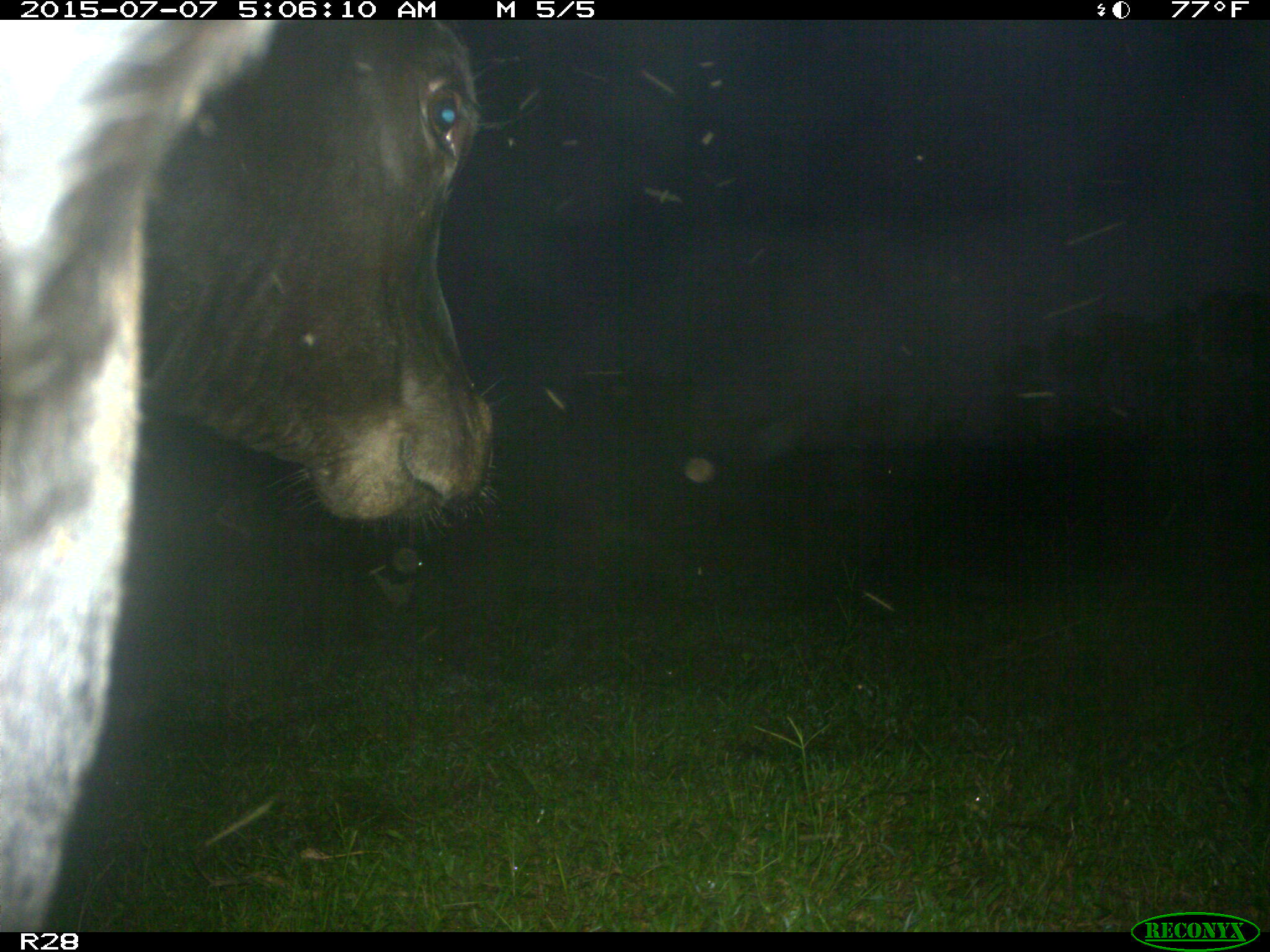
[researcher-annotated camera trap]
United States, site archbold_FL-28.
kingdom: Animalia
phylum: Chordata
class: Mammalia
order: Artiodactyla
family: Bovidae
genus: Bos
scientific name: Bos taurus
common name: domestic cow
Bos taurus (domestic cow).